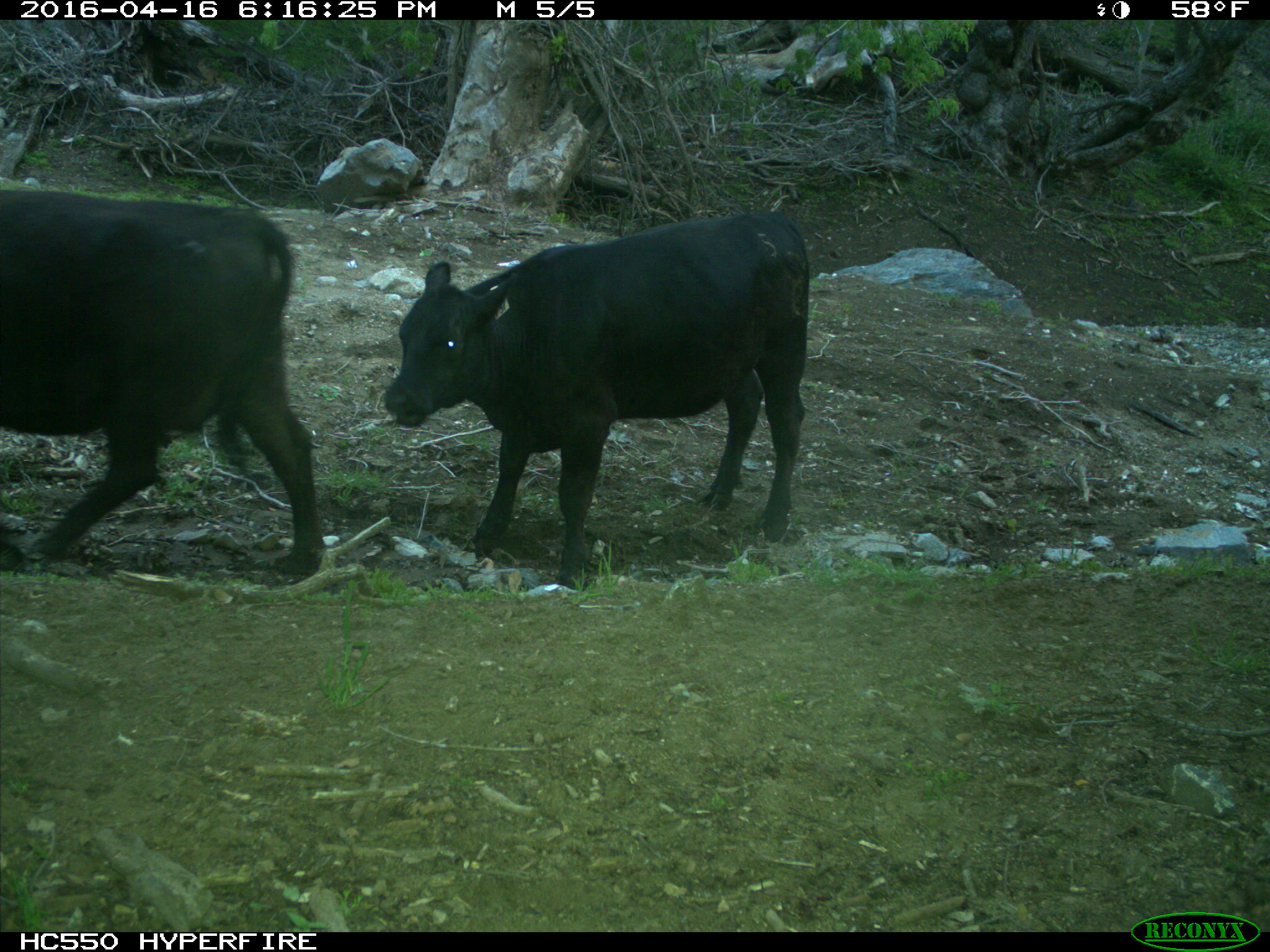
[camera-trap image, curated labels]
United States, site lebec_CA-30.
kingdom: Animalia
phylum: Chordata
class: Mammalia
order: Artiodactyla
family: Bovidae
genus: Bos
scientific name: Bos taurus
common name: domestic cow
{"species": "Bos taurus (domestic cow)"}